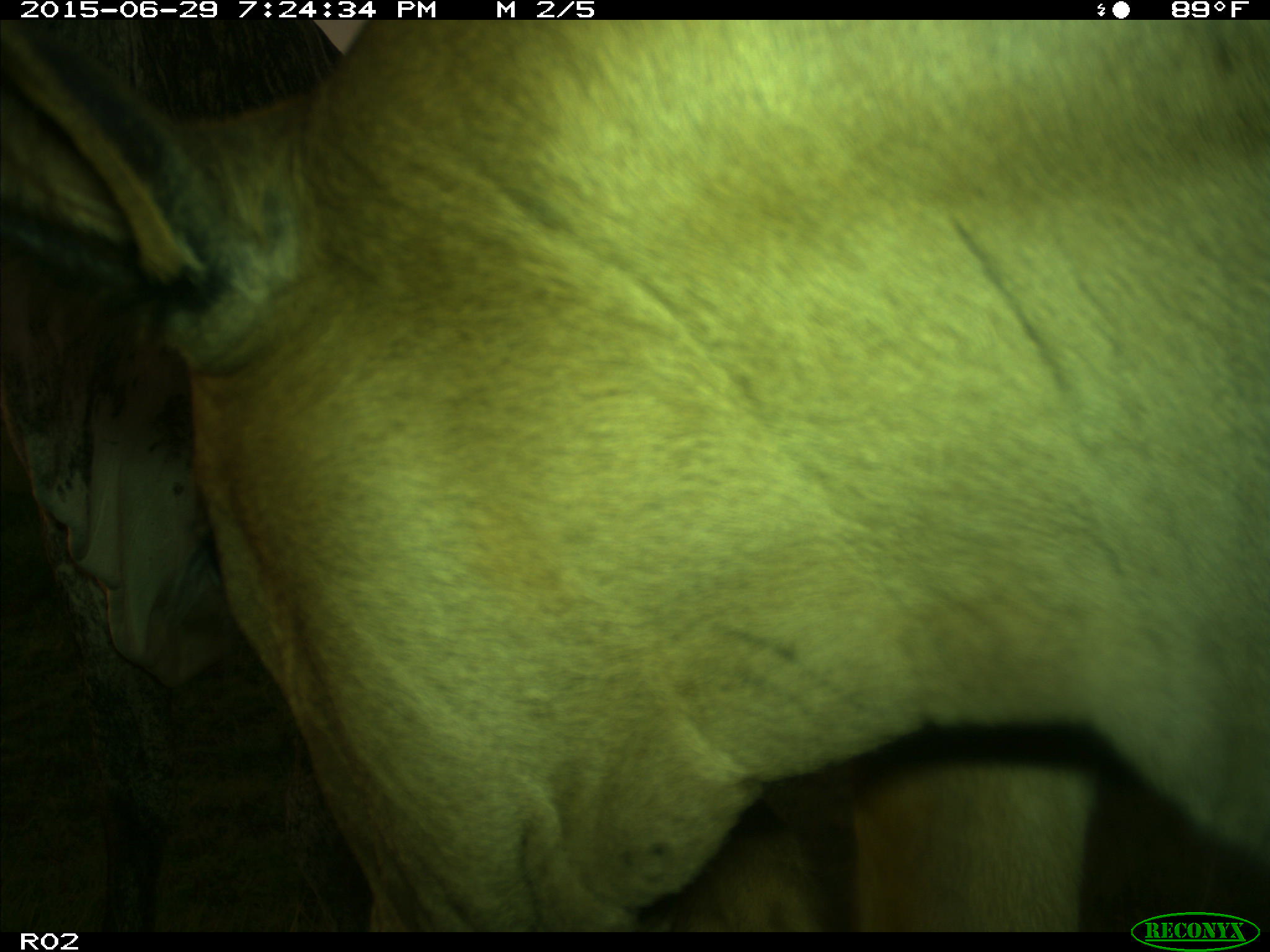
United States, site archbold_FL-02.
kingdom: Animalia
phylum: Chordata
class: Mammalia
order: Artiodactyla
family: Bovidae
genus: Bos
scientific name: Bos taurus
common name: domestic cow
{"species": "Bos taurus (domestic cow)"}